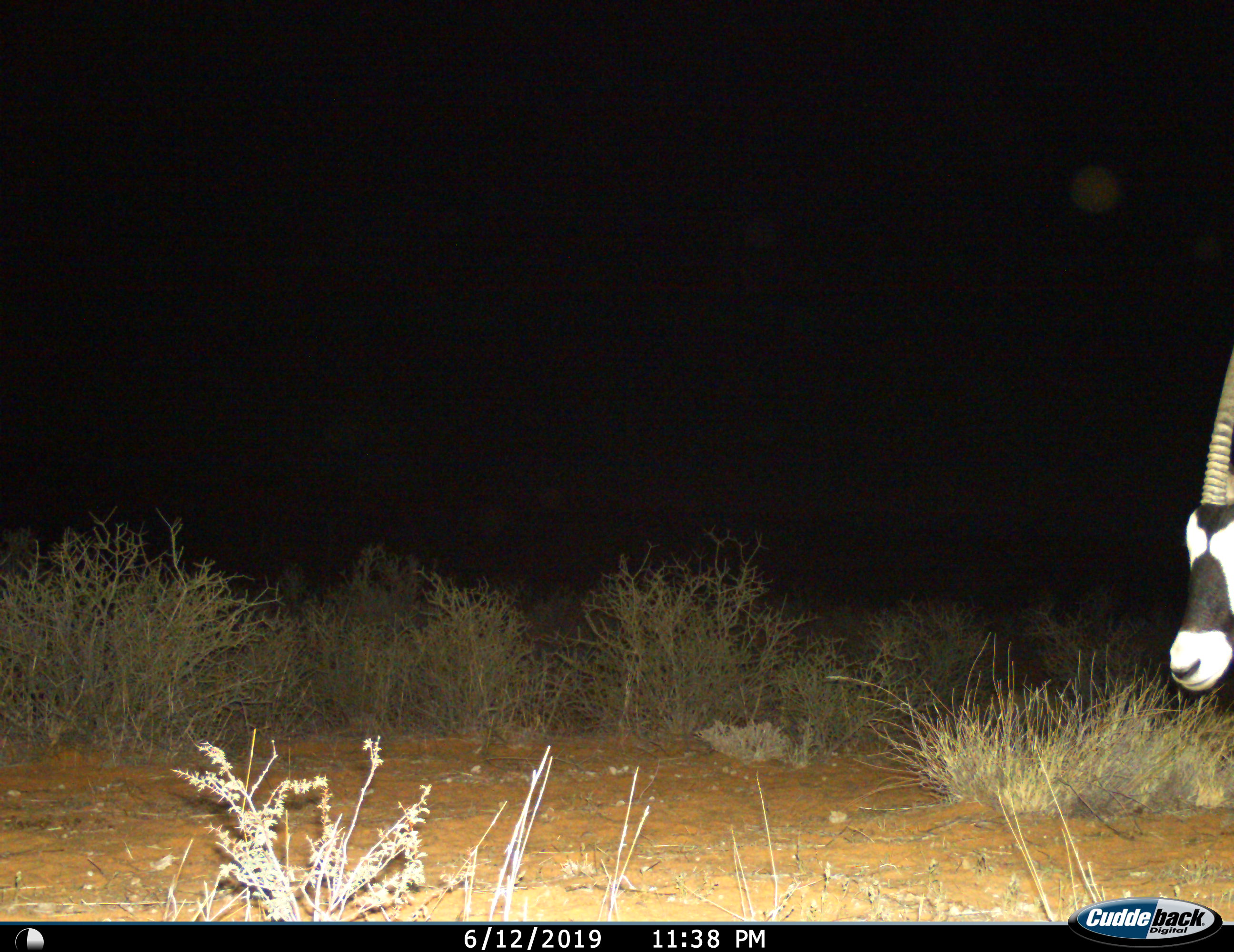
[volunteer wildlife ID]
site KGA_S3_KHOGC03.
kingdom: Animalia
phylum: Chordata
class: Mammalia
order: Artiodactyla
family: Bovidae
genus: Oryx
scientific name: Oryx gazella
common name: gemsbok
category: oryx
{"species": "oryx (gemsbok) (Oryx gazella)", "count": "1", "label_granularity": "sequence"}